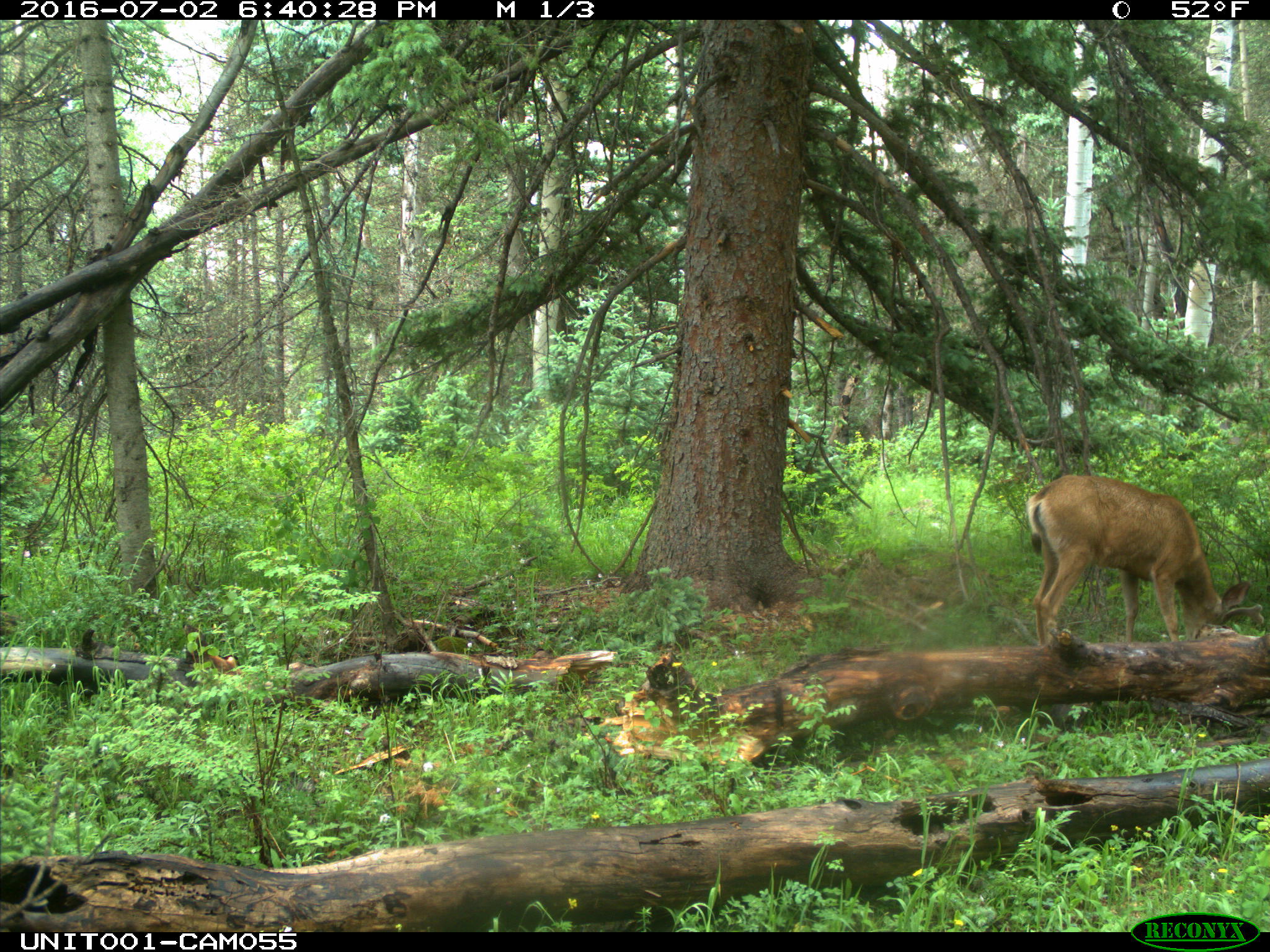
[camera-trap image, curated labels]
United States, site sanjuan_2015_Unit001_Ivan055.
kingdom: Animalia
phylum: Chordata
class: Mammalia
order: Artiodactyla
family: Cervidae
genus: Odocoileus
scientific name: Odocoileus hemionus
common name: mule deer